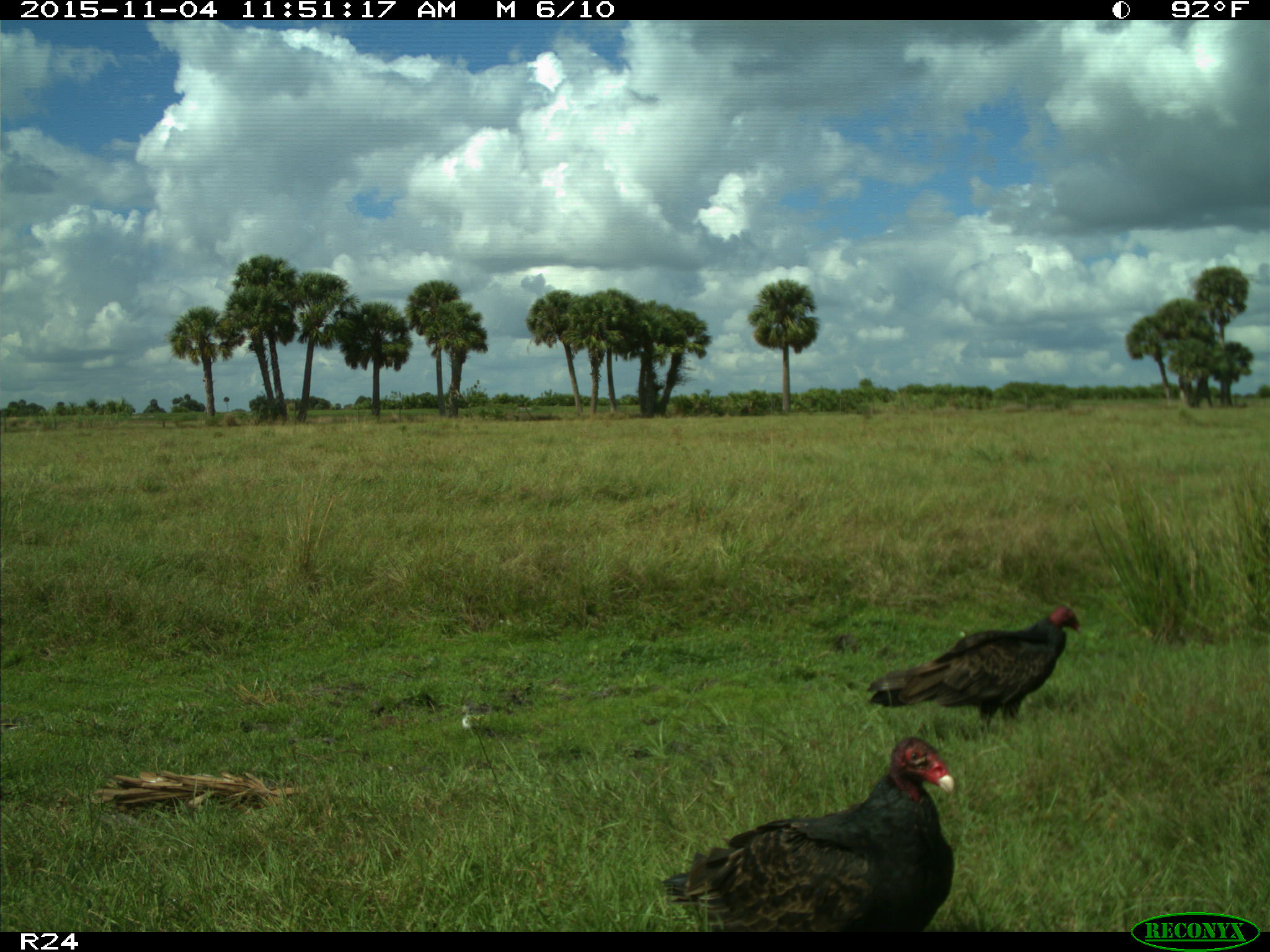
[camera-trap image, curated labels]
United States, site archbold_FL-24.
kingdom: Animalia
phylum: Chordata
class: Aves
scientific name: Aves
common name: birds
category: unidentified bird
Unidentified bird (birds) (Aves).